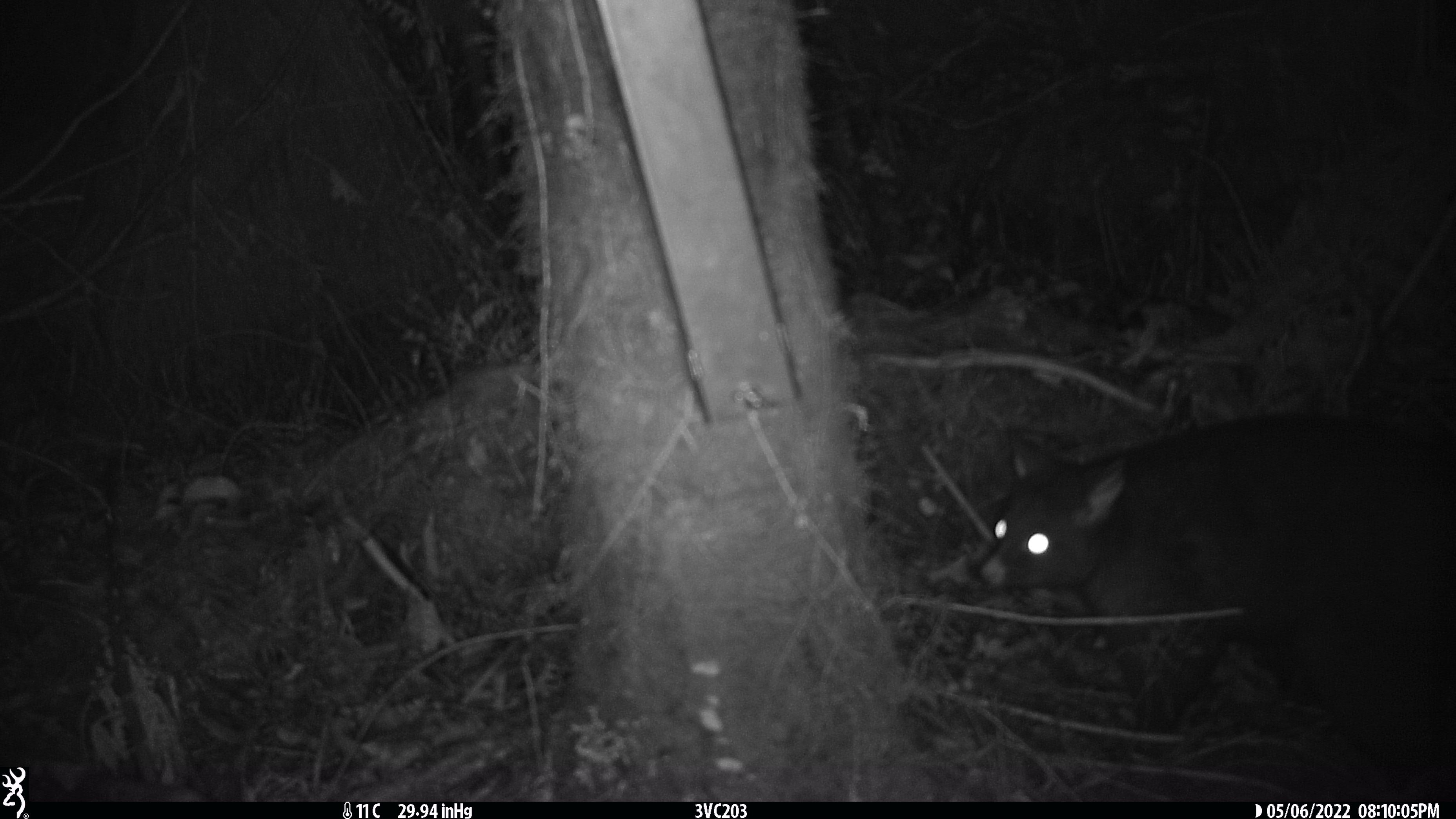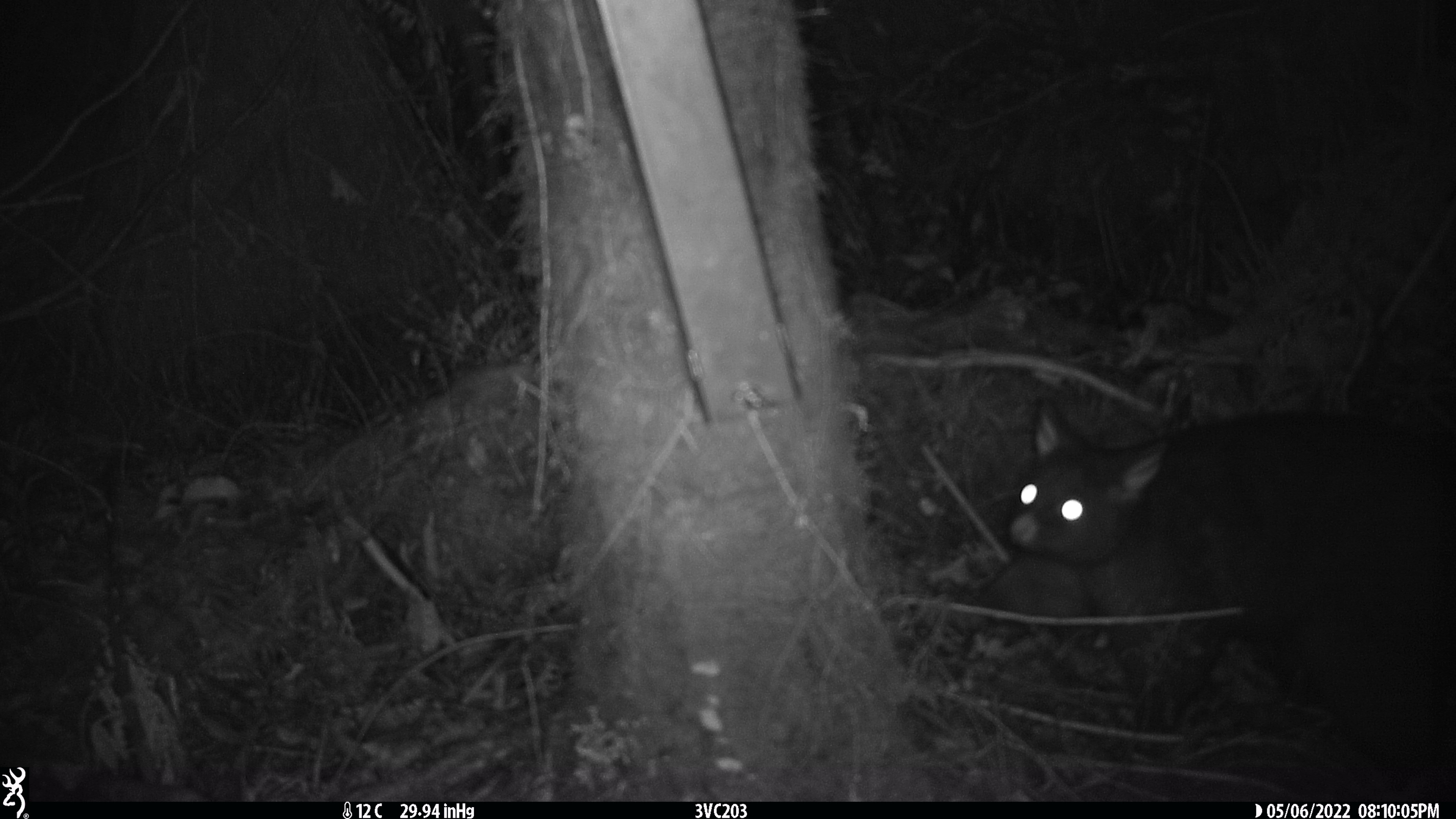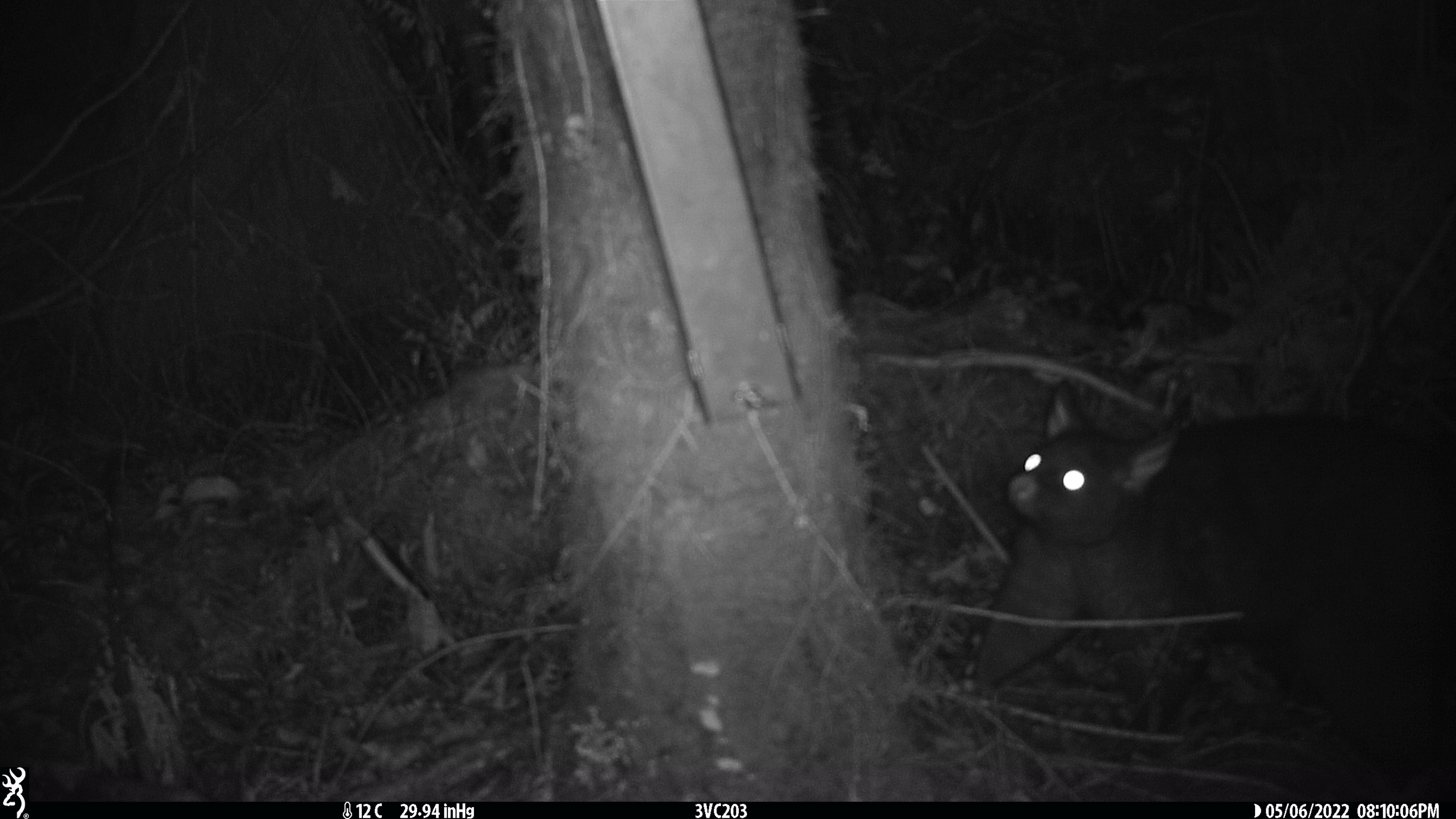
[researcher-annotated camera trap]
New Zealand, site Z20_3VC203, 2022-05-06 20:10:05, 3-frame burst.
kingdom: Animalia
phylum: Chordata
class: Mammalia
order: Diprotodontia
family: Phalangeridae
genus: Trichosurus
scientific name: Trichosurus vulpecula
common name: common brushtail possum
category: possum